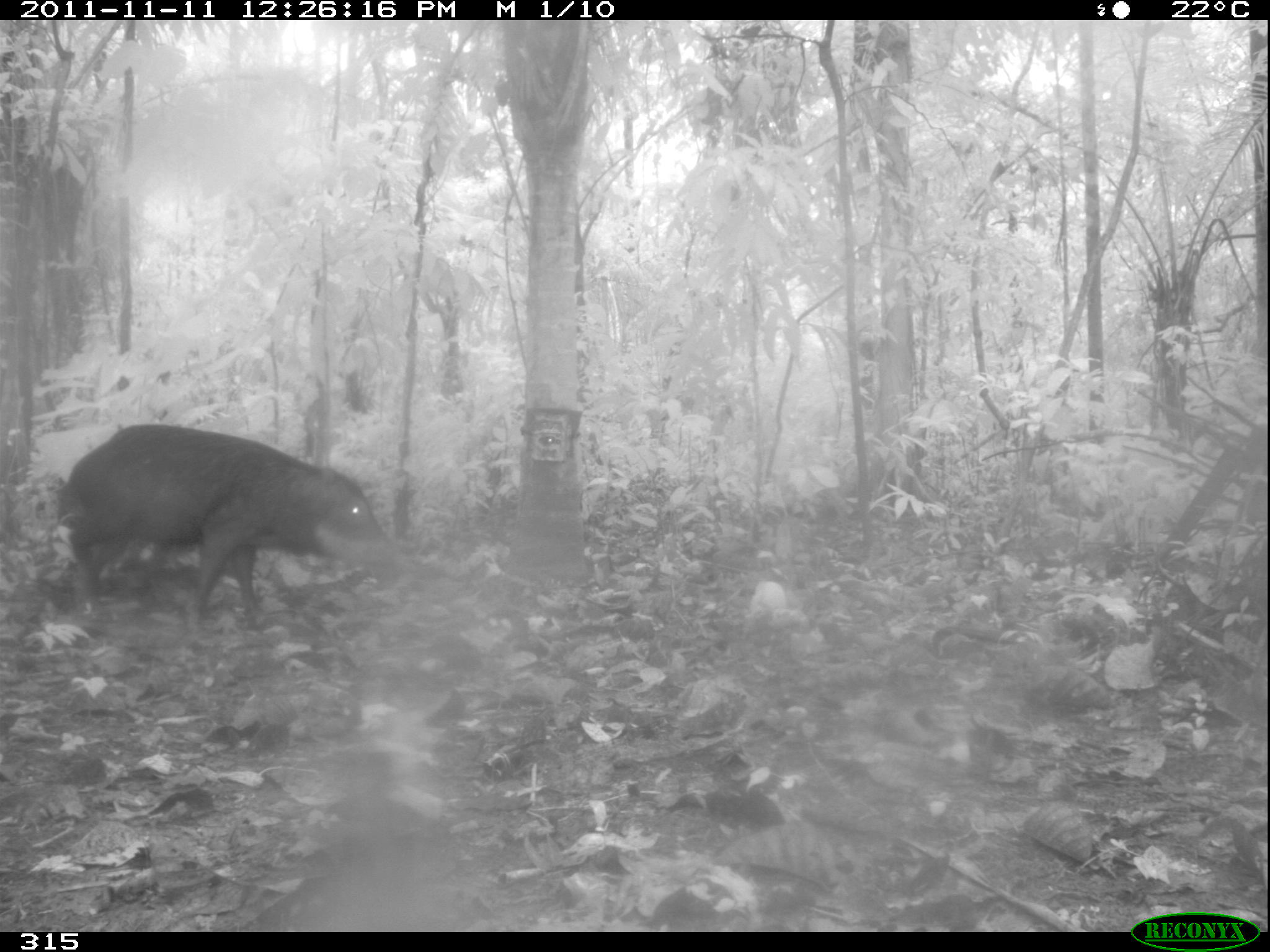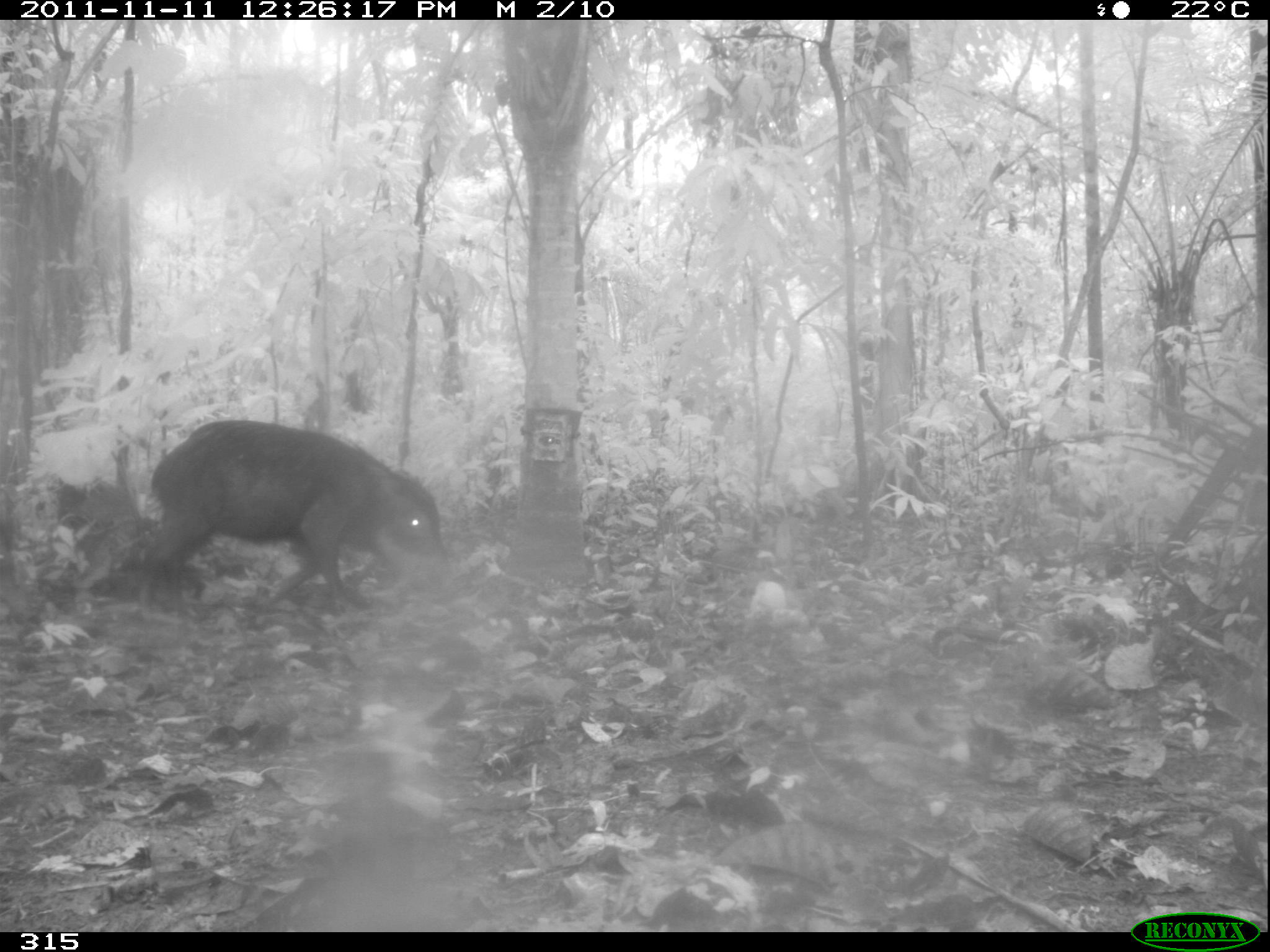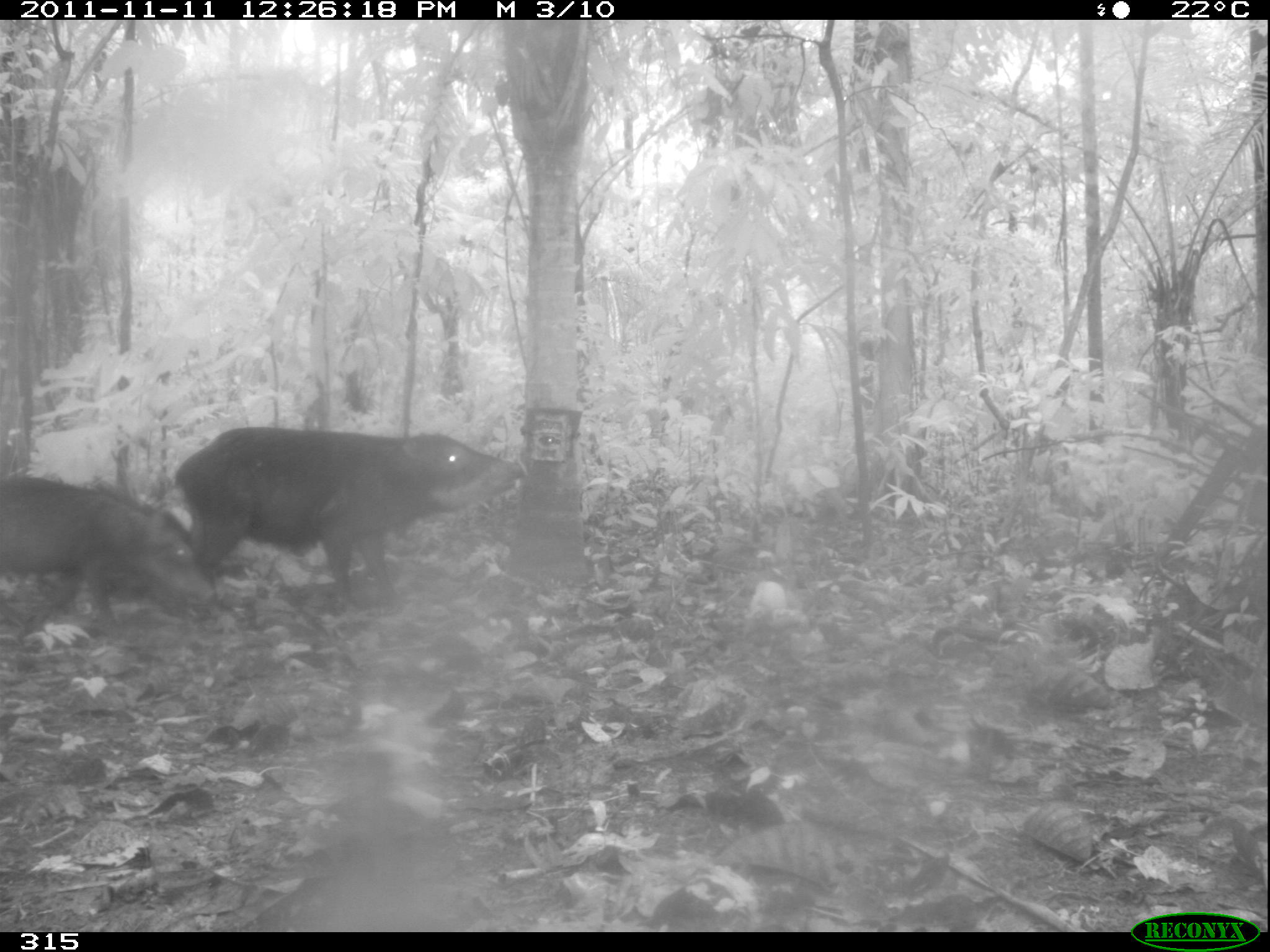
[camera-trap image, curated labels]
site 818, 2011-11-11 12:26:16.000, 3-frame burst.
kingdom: Animalia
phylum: Chordata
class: Mammalia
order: Artiodactyla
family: Tayassuidae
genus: Tayassu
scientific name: Tayassu pecari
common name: white-lipped peccary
Tayassu pecari (white-lipped peccary).